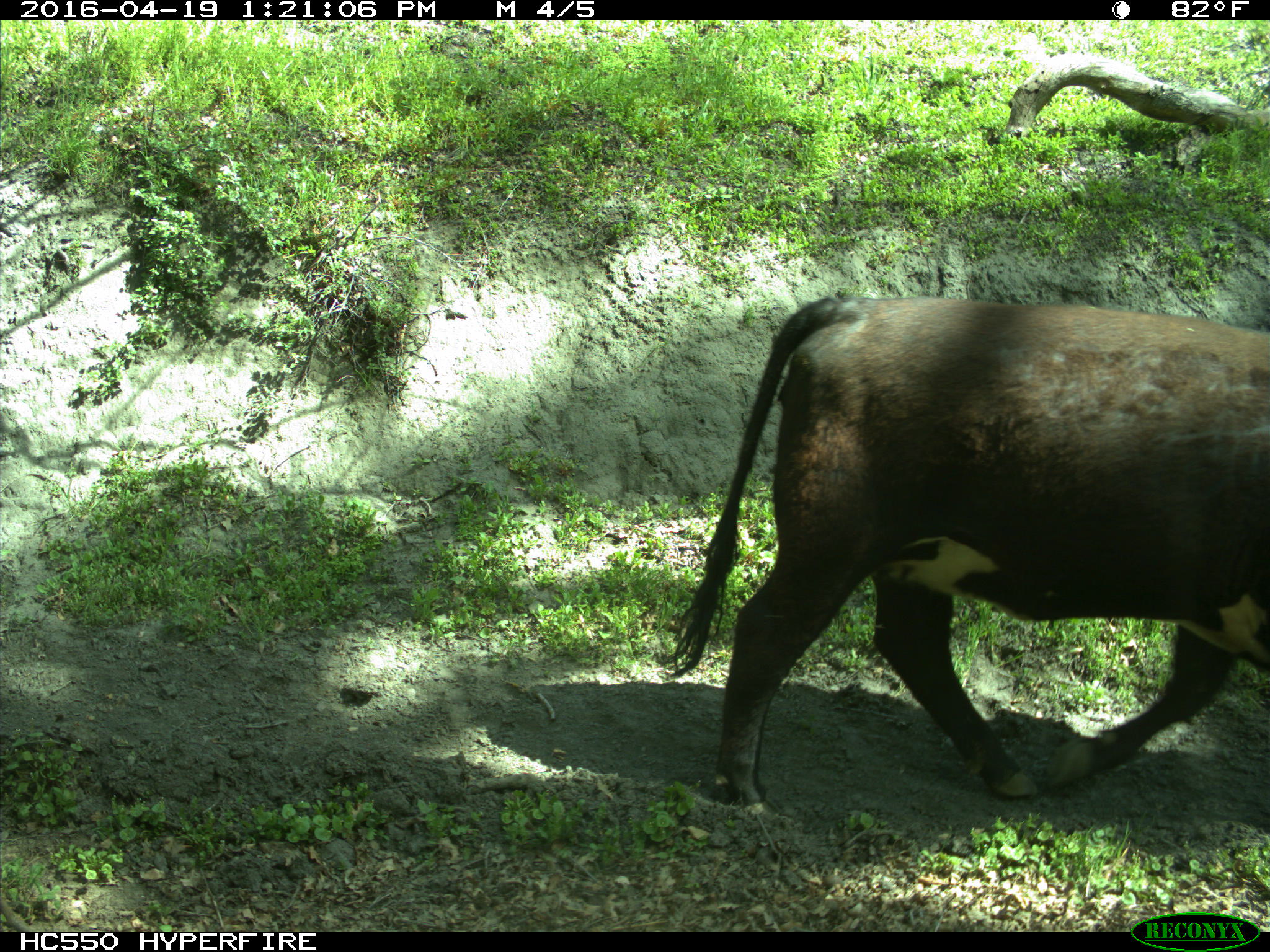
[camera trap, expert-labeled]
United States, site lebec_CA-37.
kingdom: Animalia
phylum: Chordata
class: Mammalia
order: Artiodactyla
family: Bovidae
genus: Bos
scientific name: Bos taurus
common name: domestic cow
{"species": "Bos taurus (domestic cow)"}